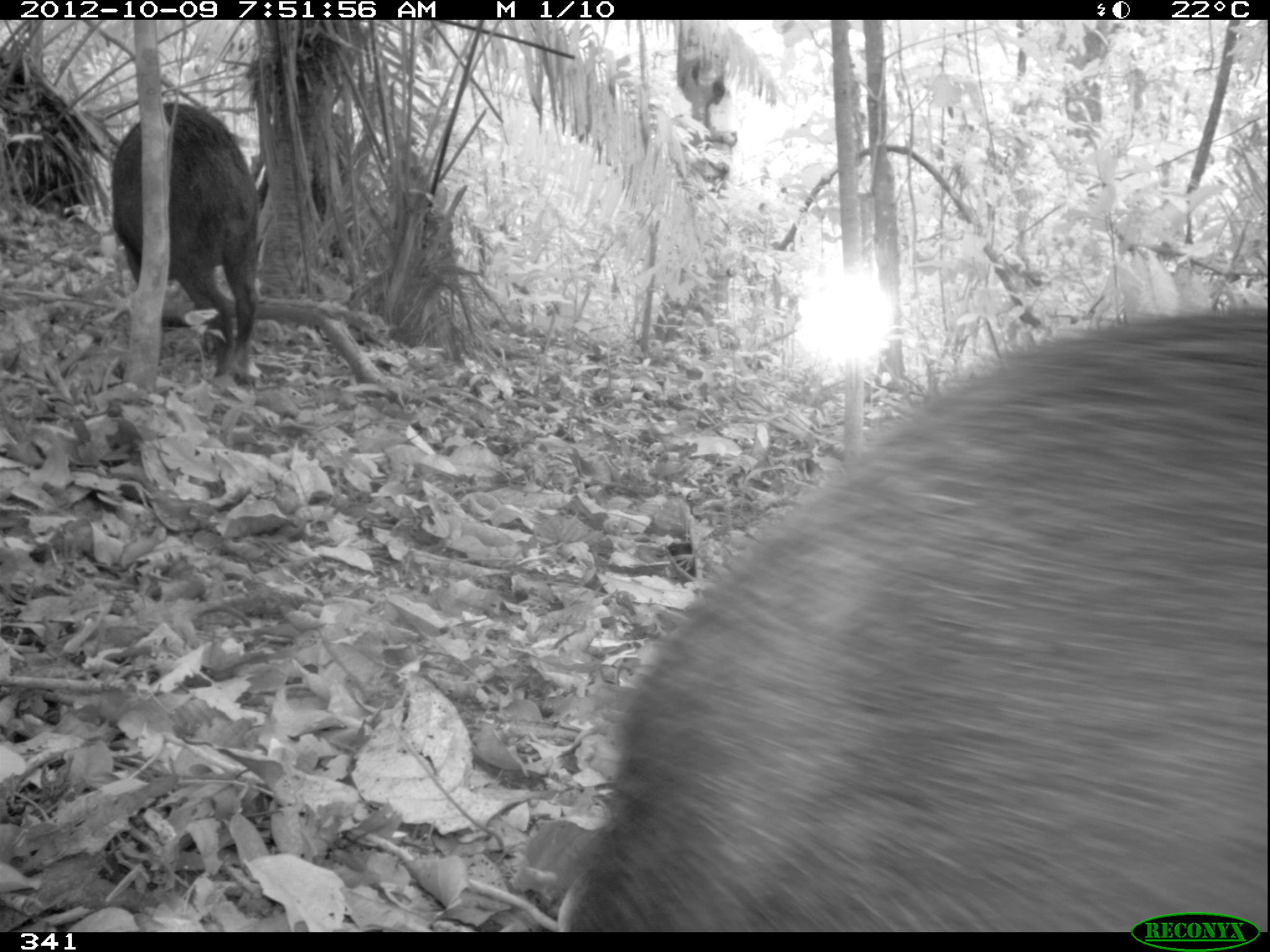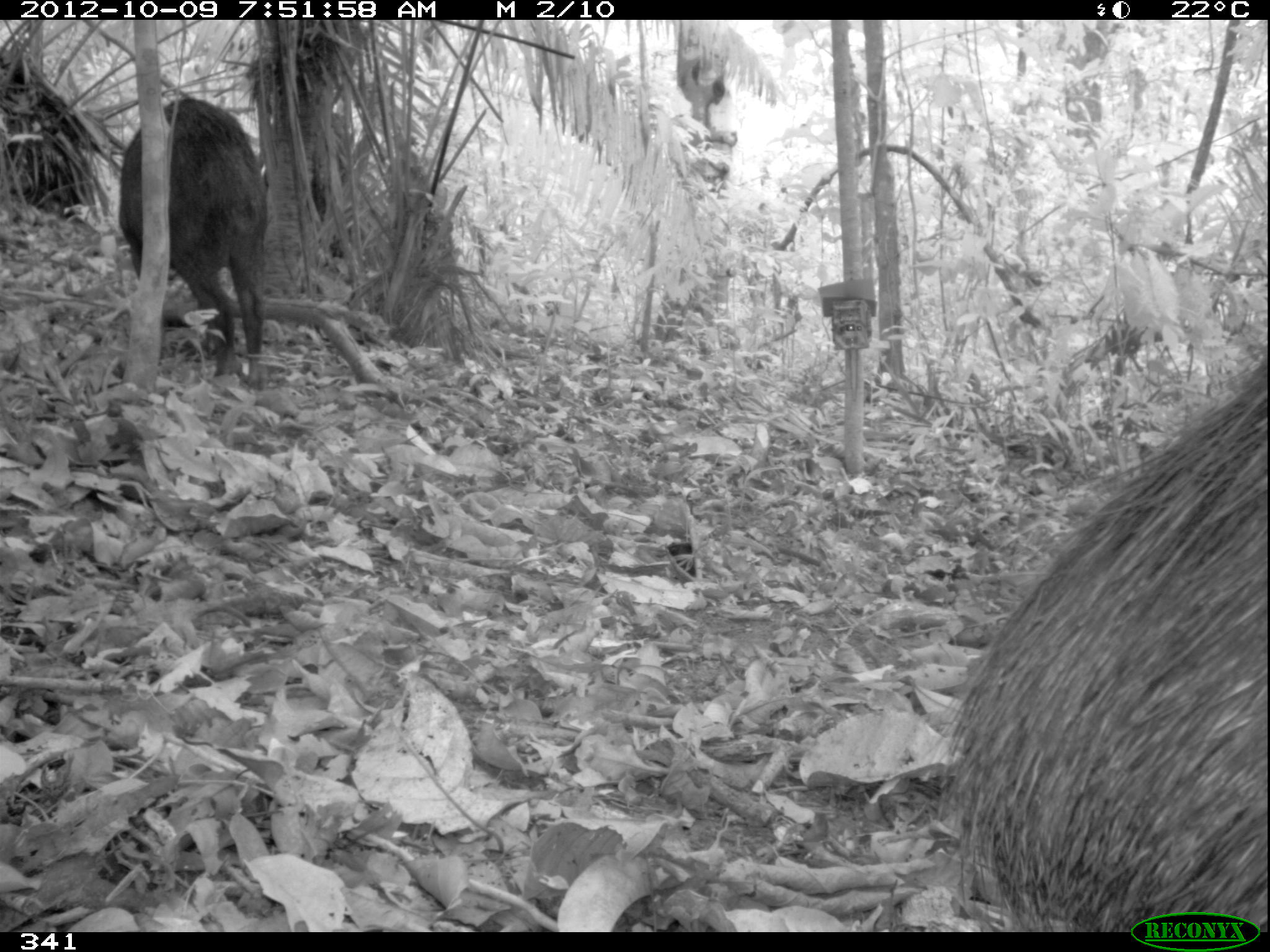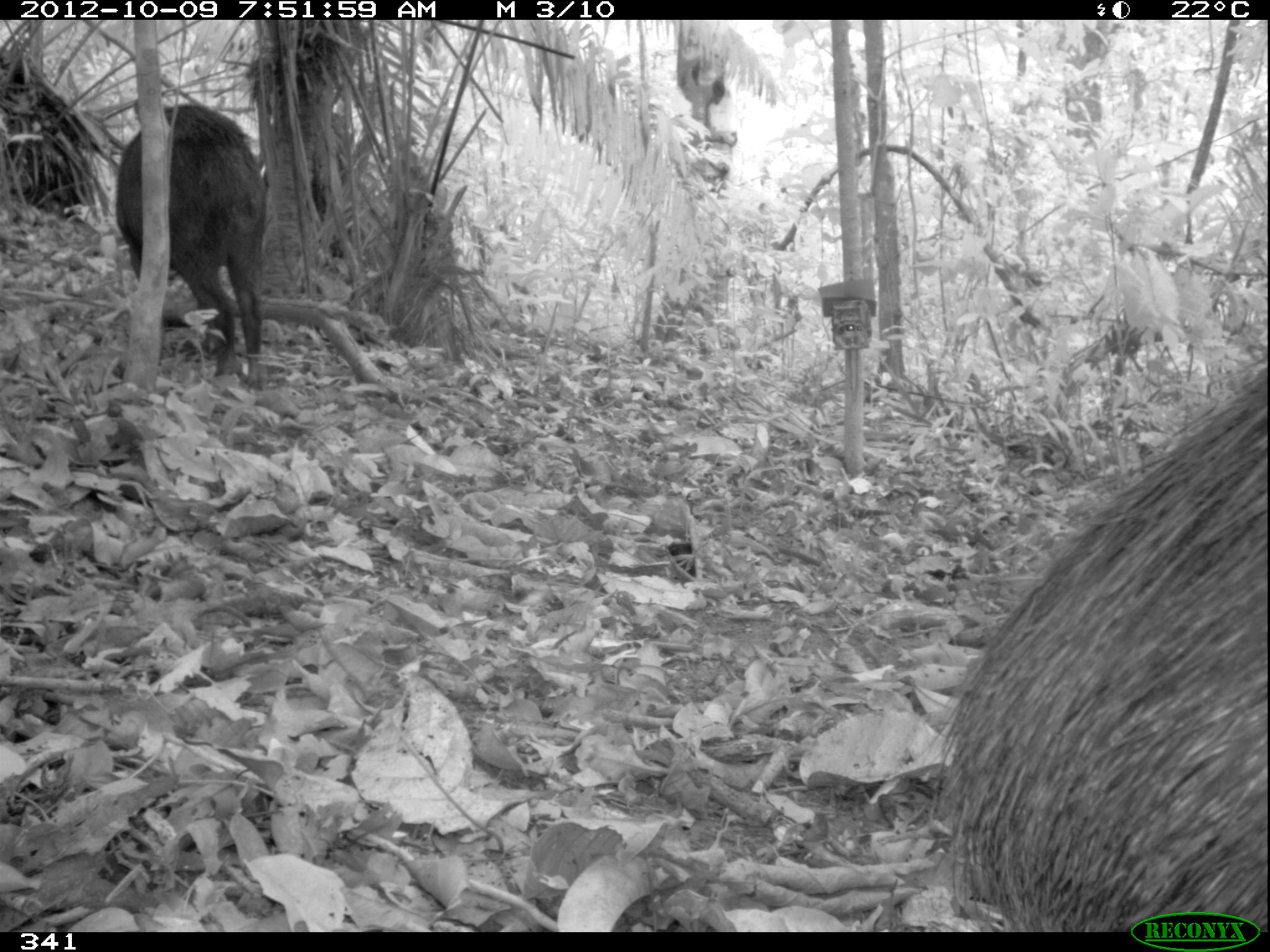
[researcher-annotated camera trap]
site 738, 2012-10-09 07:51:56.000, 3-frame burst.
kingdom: Animalia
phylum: Chordata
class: Mammalia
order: Artiodactyla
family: Tayassuidae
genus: Tayassu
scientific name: Tayassu pecari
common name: white-lipped peccary